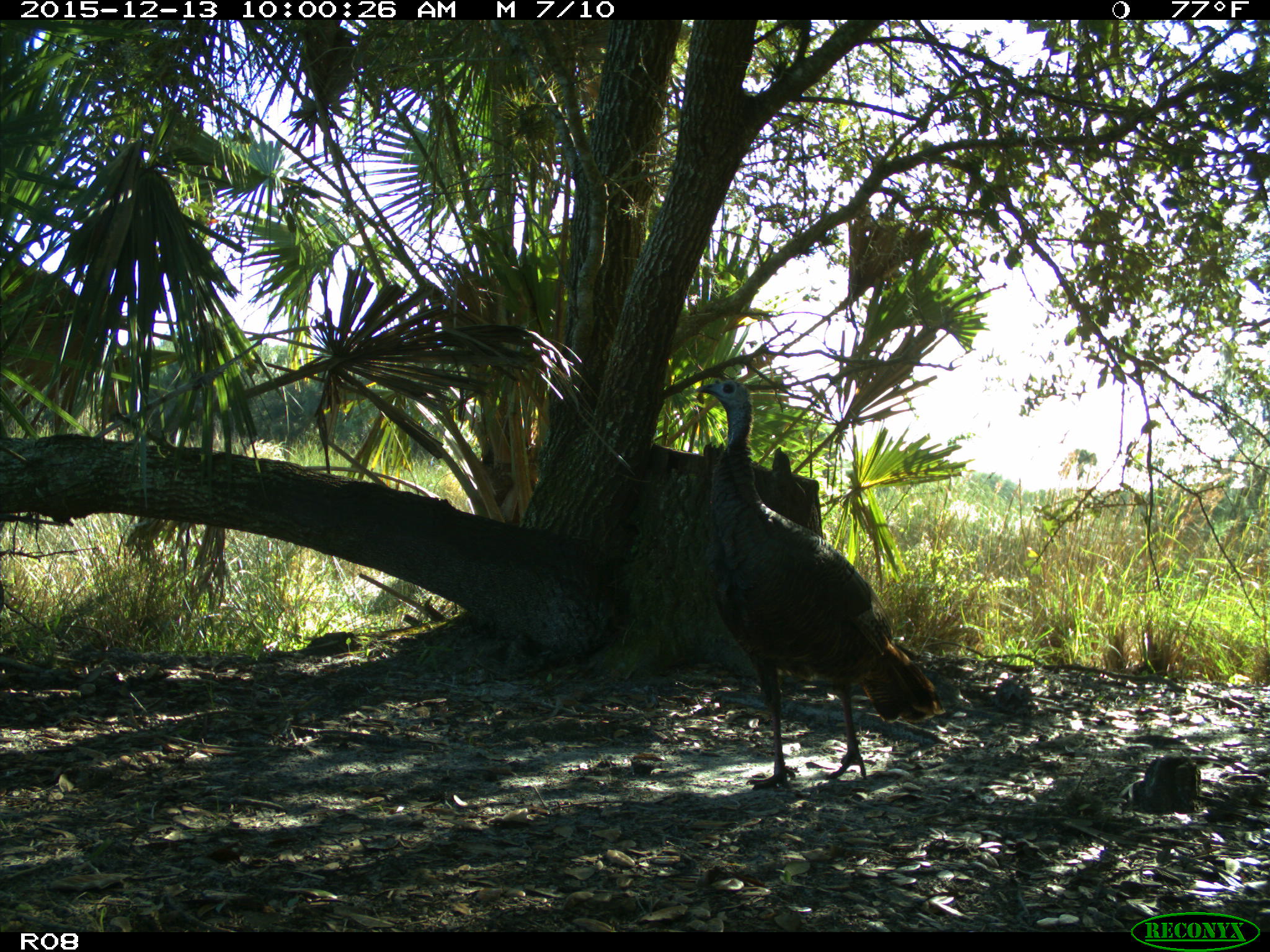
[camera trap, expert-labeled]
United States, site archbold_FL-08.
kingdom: Animalia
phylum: Chordata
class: Aves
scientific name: Aves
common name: birds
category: unidentified bird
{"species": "unidentified bird (birds) (Aves)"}